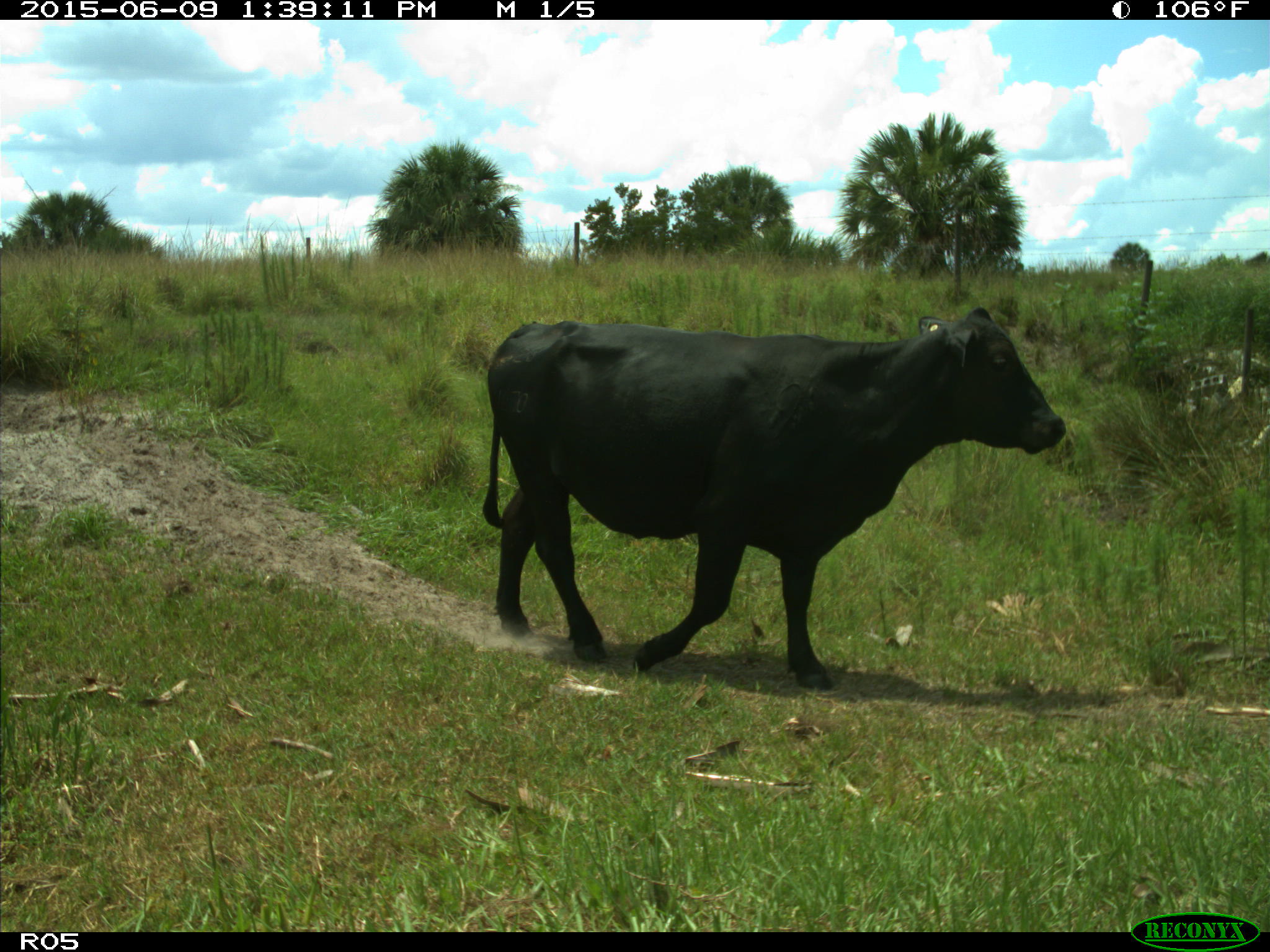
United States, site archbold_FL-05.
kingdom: Animalia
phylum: Chordata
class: Mammalia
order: Artiodactyla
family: Bovidae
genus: Bos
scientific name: Bos taurus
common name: domestic cow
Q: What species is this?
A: Bos taurus (domestic cow).